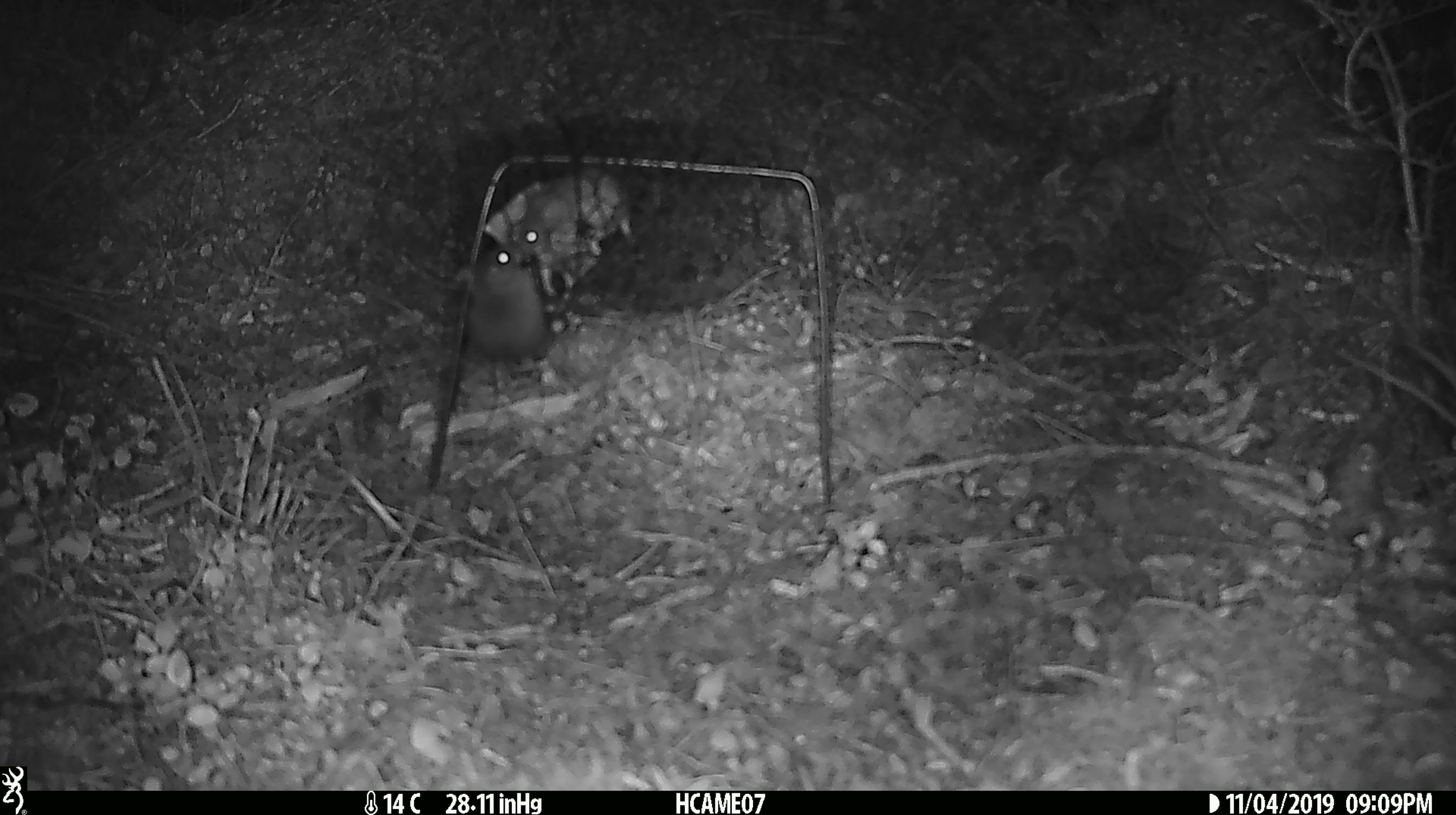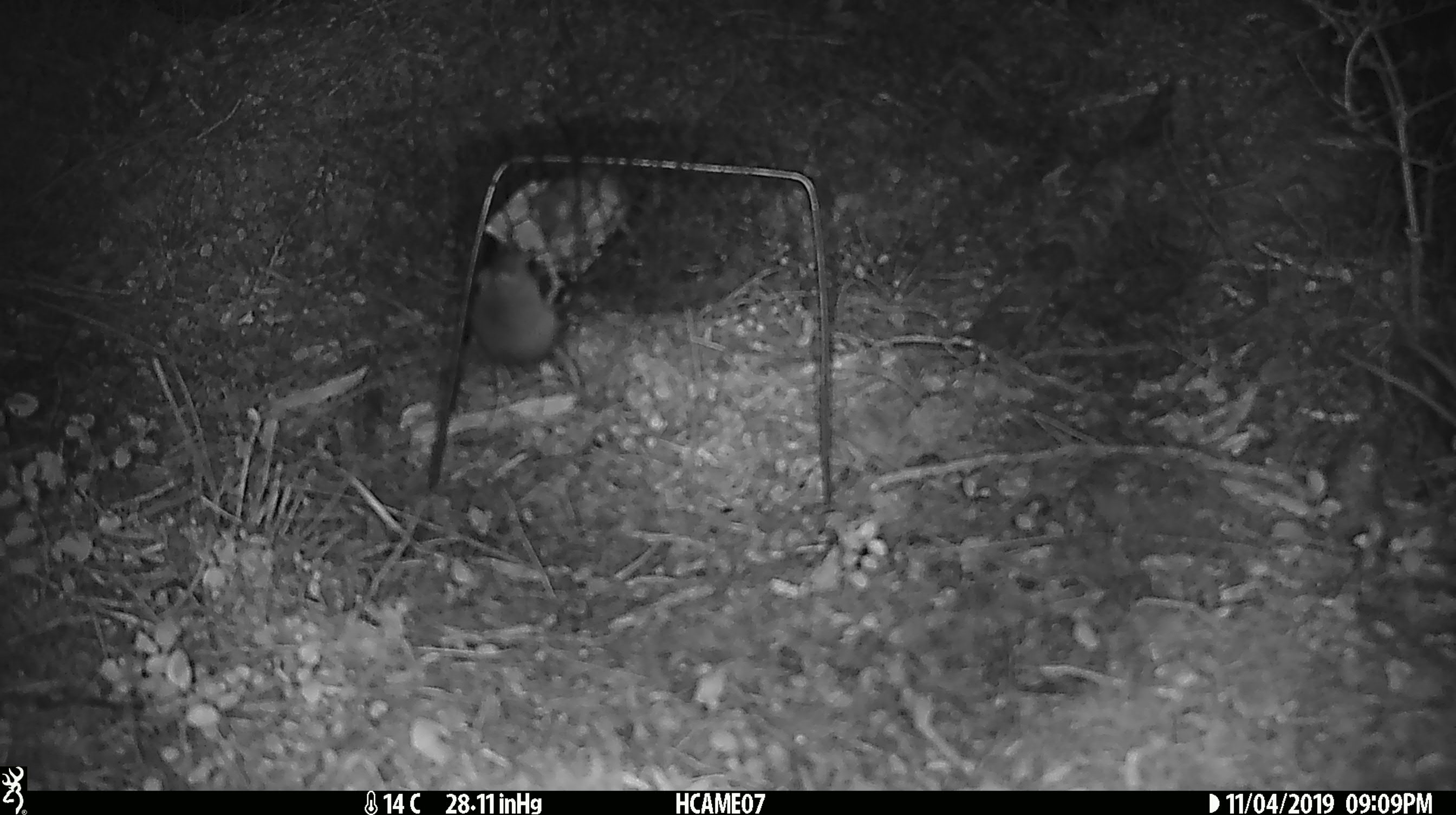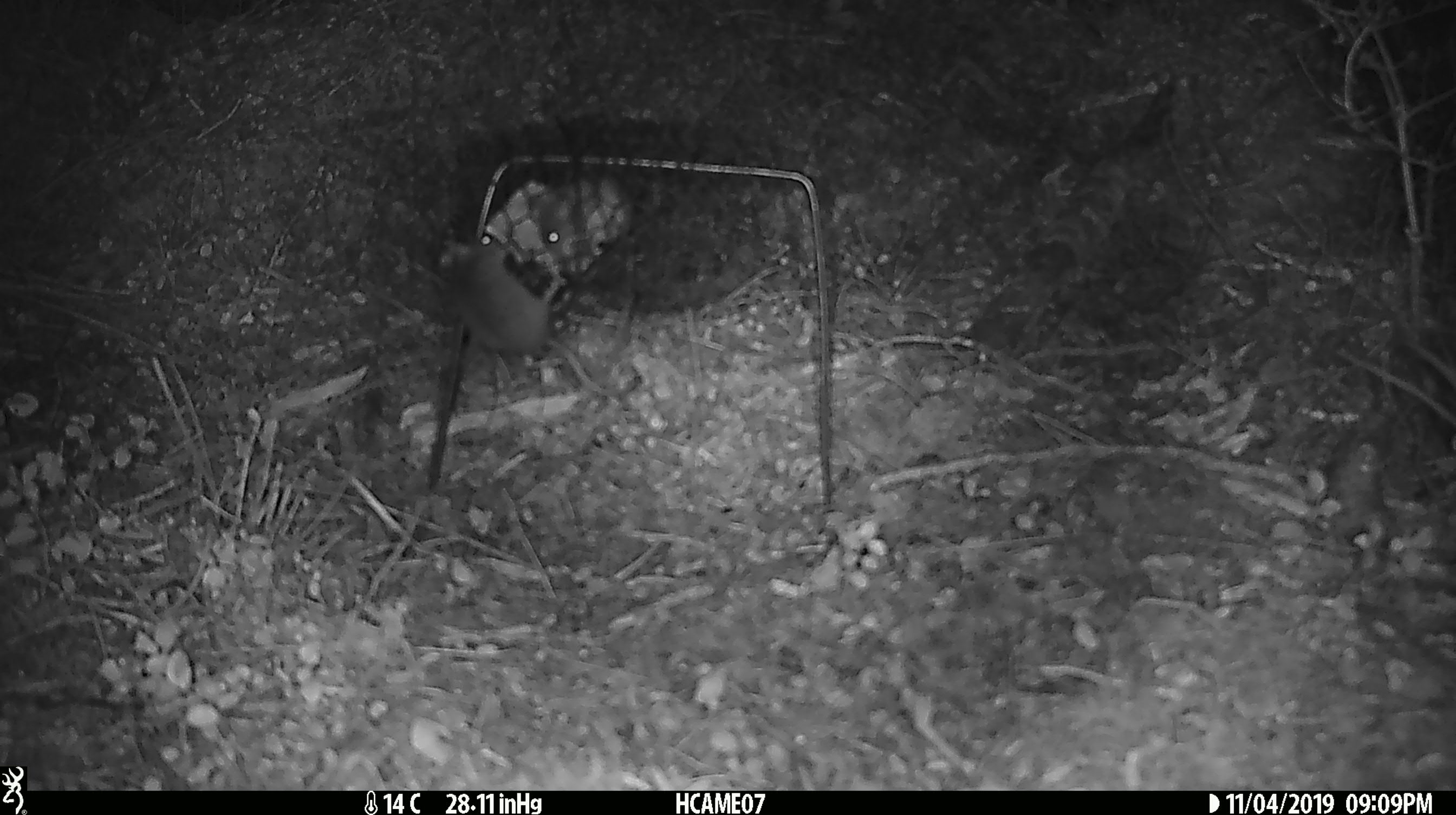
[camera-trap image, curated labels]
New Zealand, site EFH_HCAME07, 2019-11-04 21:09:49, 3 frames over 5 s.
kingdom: Animalia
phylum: Chordata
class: Mammalia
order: Rodentia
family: Muridae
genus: Mus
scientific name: Mus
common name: mouse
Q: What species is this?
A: Mouse (Mus).